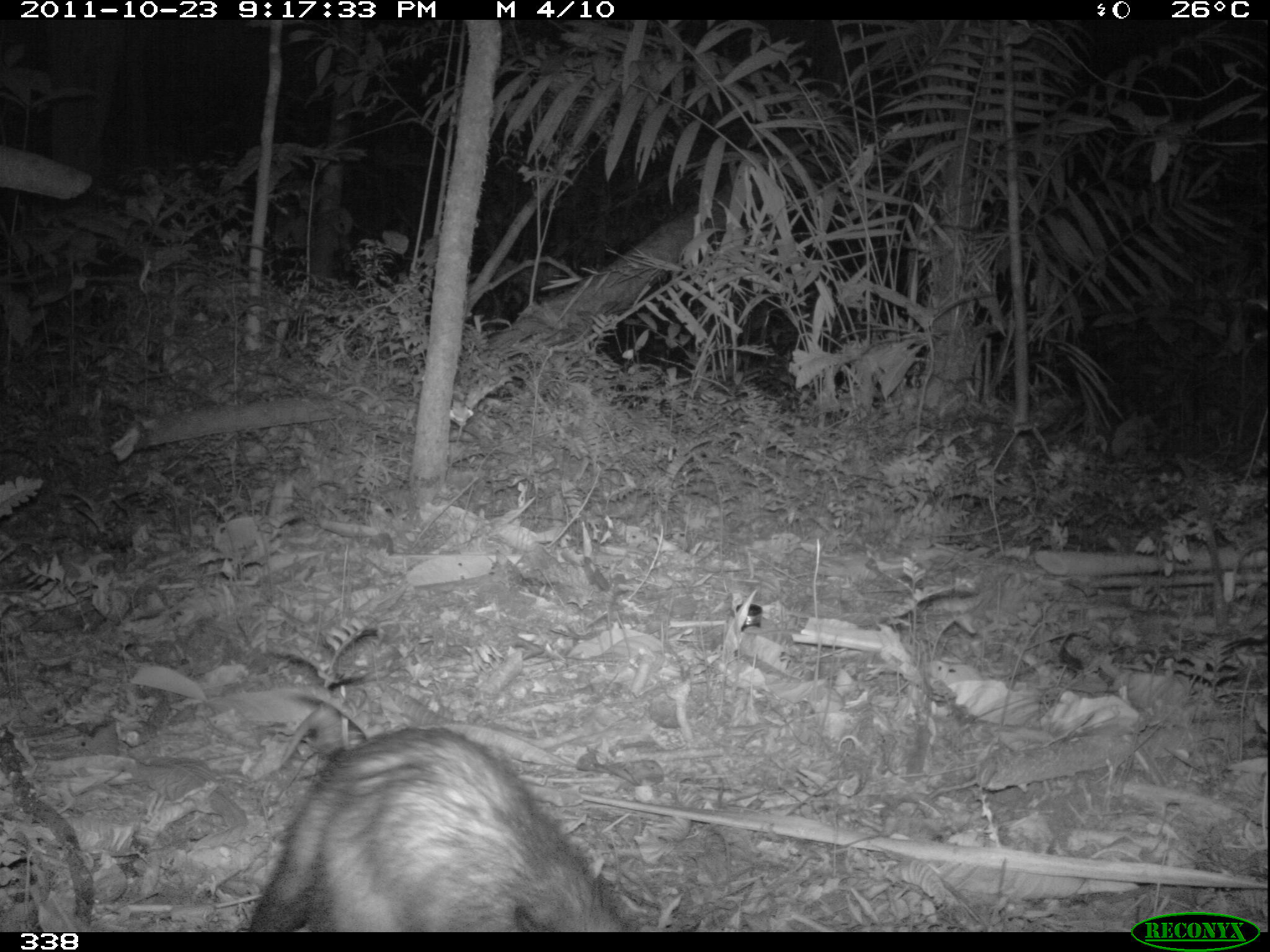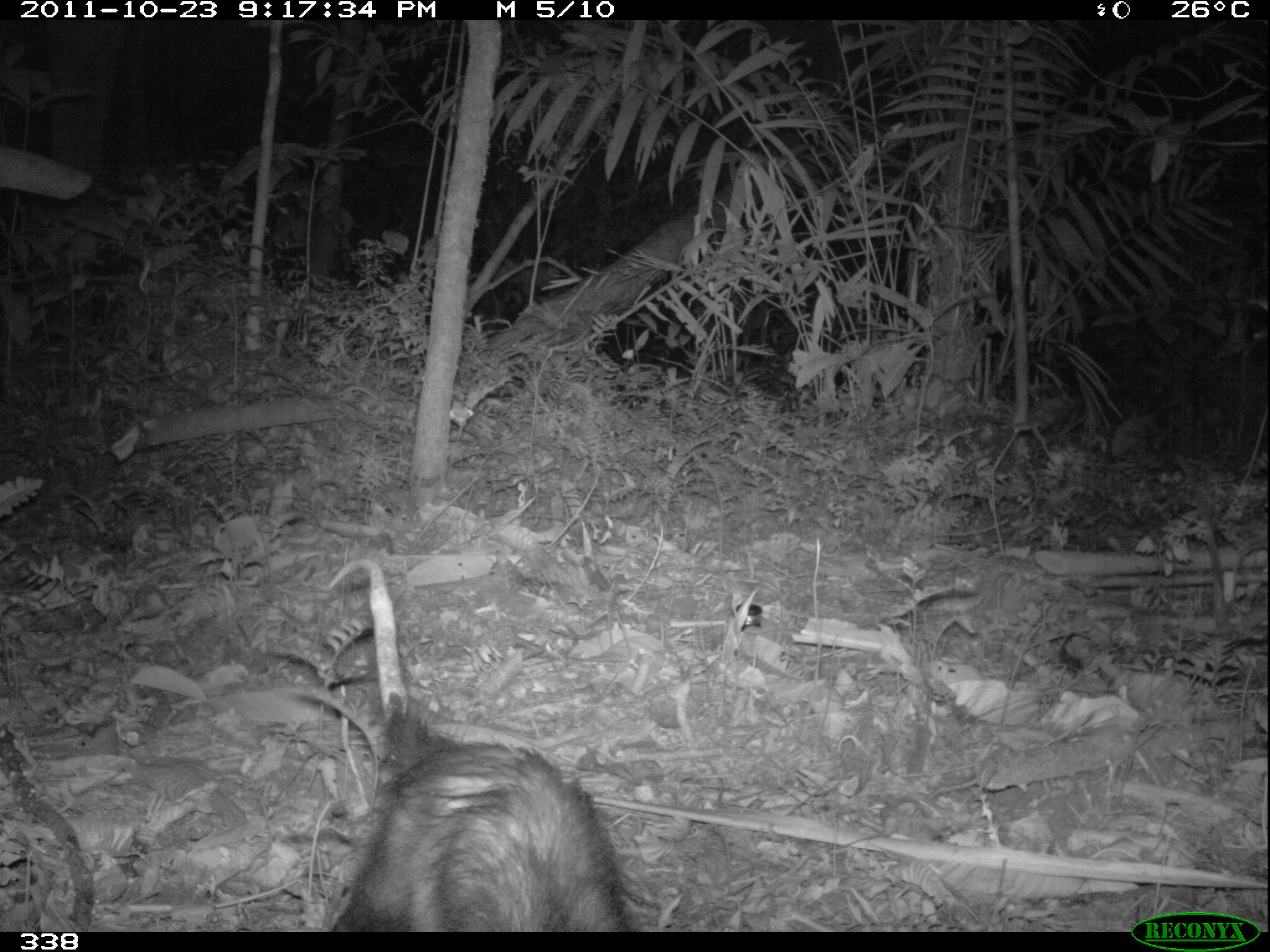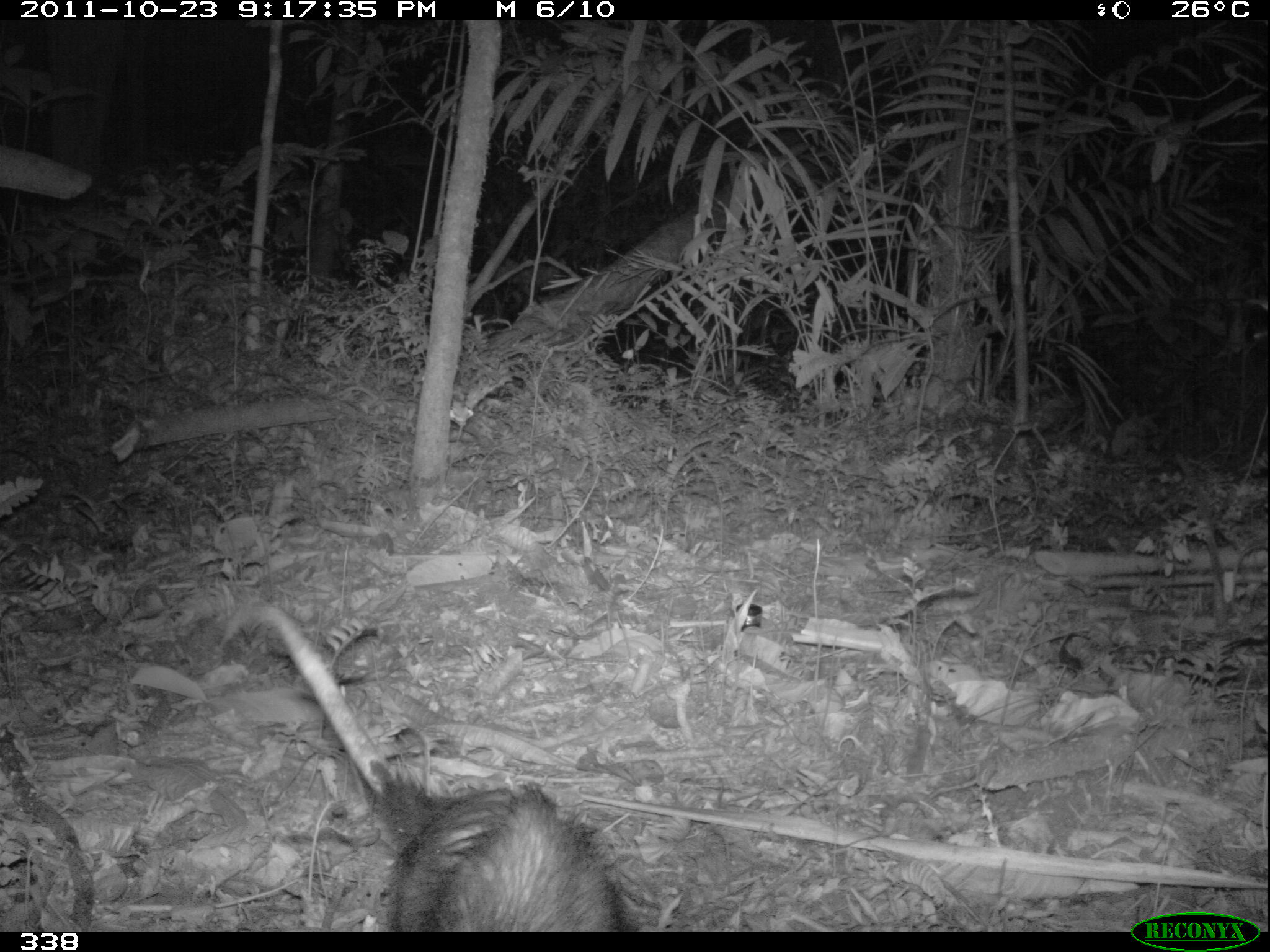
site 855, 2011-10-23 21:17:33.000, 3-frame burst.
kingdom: Animalia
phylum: Chordata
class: Mammalia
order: Didelphimorphia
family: Didelphidae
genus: Didelphis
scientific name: Didelphis marsupialis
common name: southern opossum